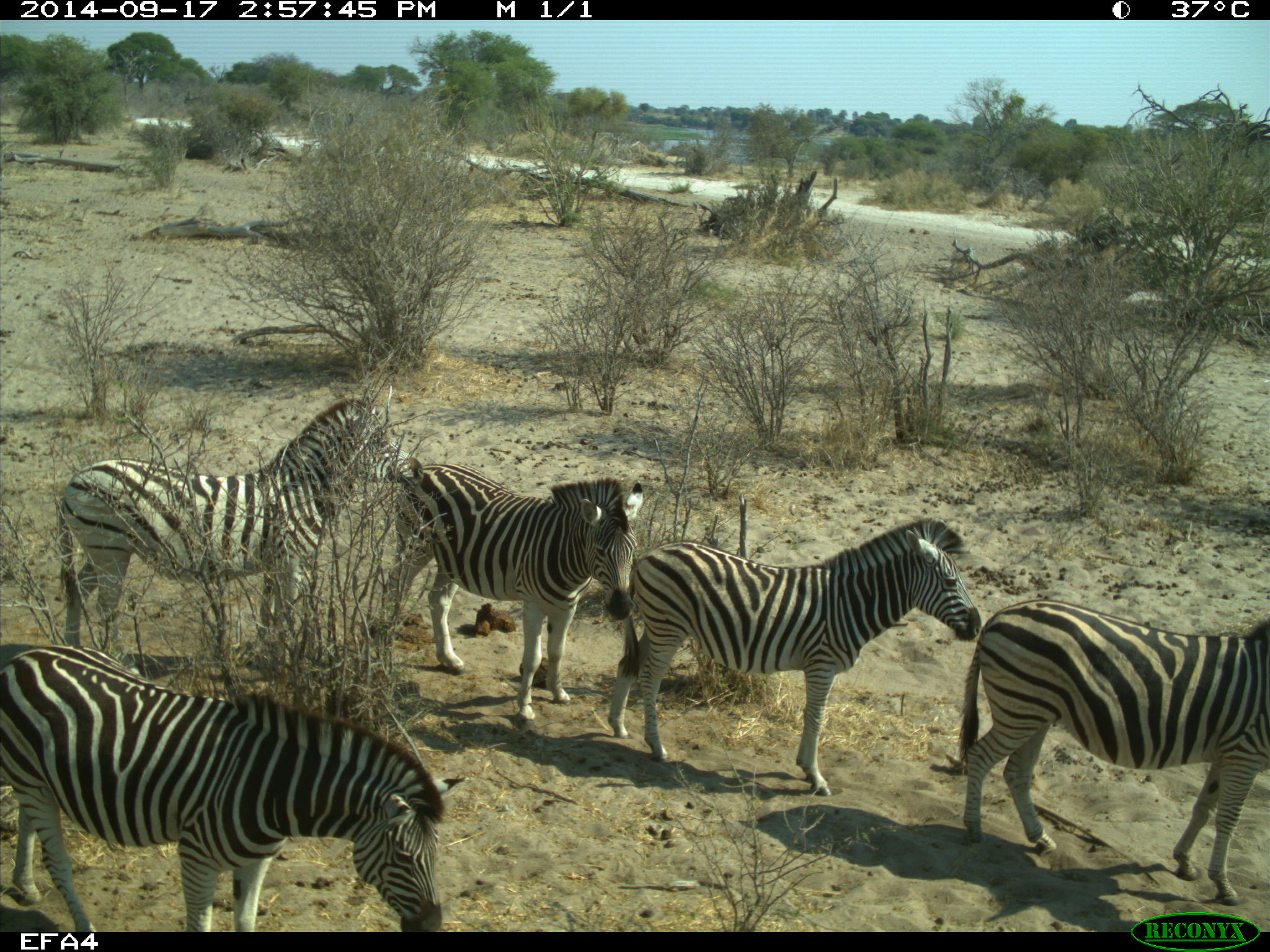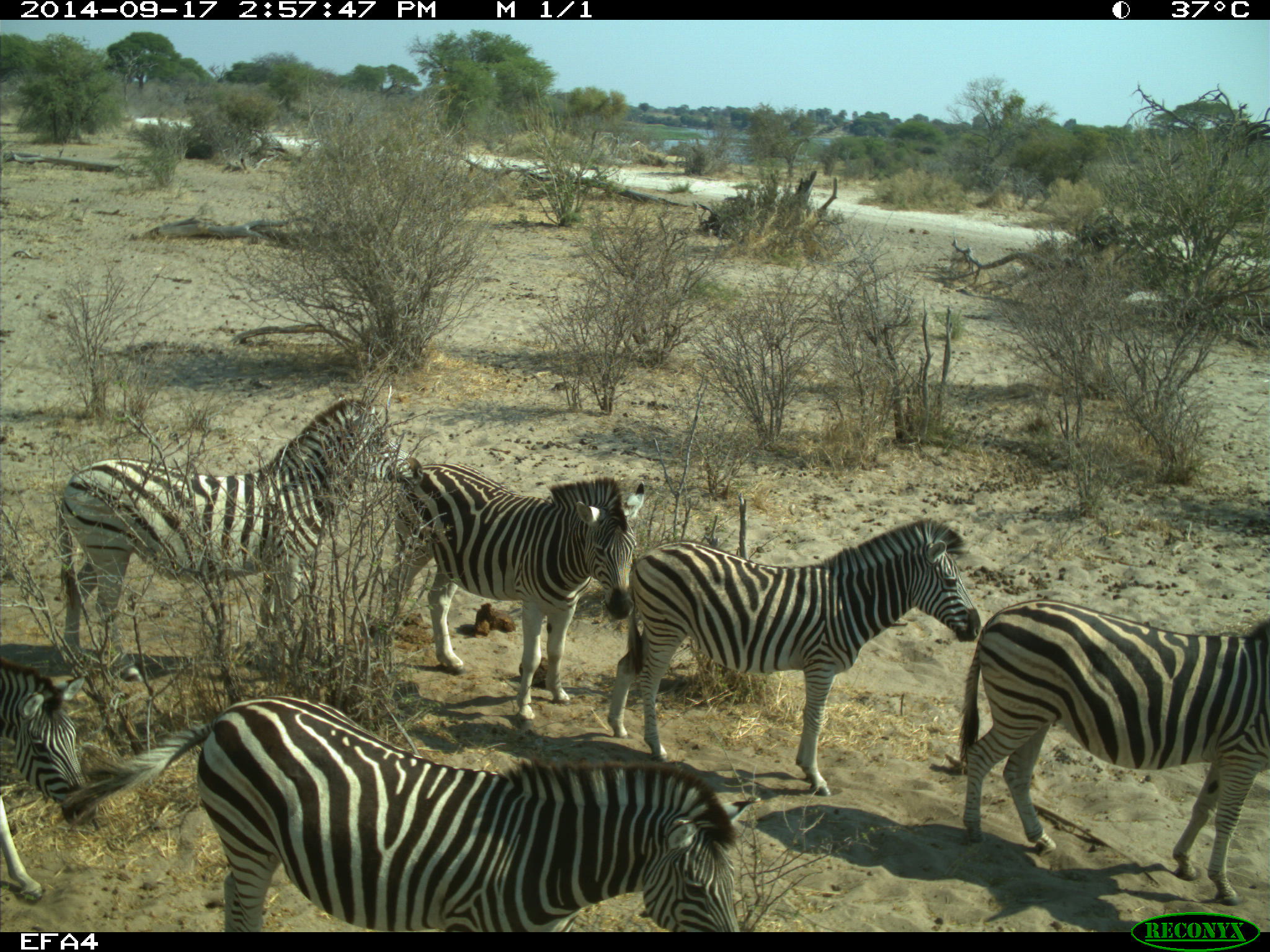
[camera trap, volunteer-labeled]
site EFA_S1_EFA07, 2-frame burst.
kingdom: Animalia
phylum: Chordata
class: Mammalia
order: Perissodactyla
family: Equidae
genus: Equus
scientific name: Equus quagga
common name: plains zebra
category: zebraplains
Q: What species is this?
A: Zebraplains (plains zebra) (Equus quagga).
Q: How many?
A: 6.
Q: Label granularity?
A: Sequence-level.